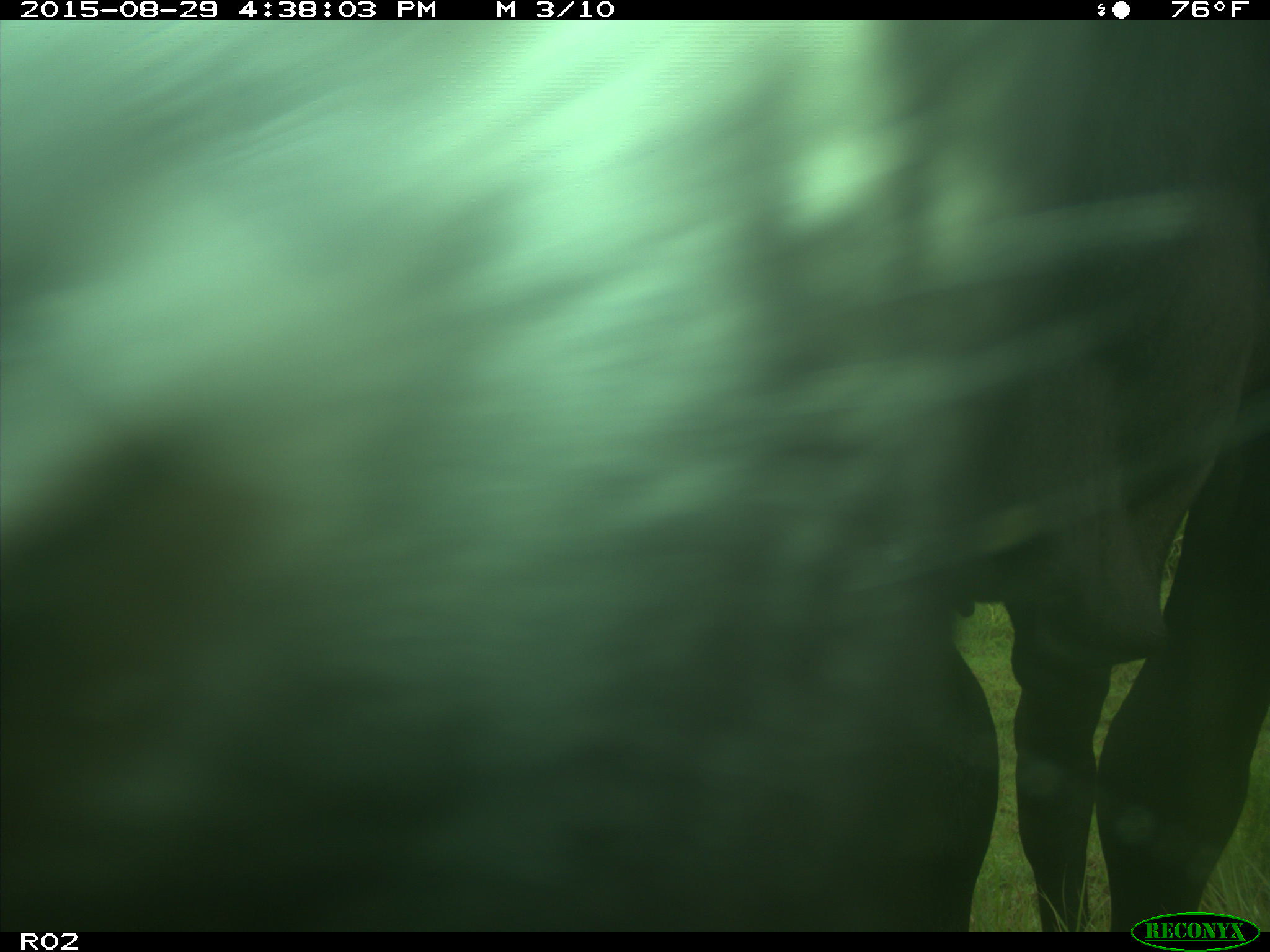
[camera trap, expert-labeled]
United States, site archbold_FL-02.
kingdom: Animalia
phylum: Chordata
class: Mammalia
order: Artiodactyla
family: Bovidae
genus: Bos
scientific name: Bos taurus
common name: domestic cow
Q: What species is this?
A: Bos taurus (domestic cow).